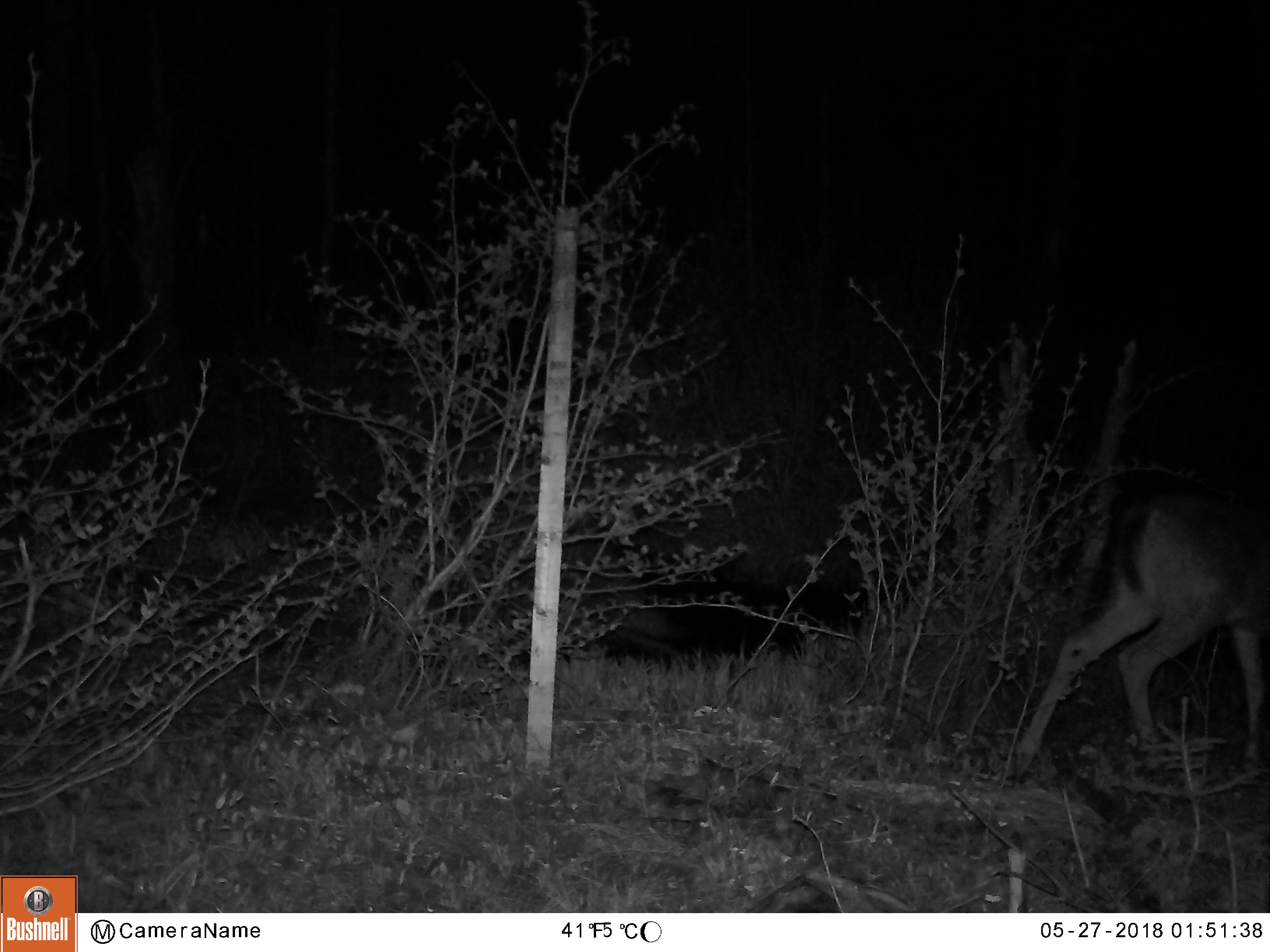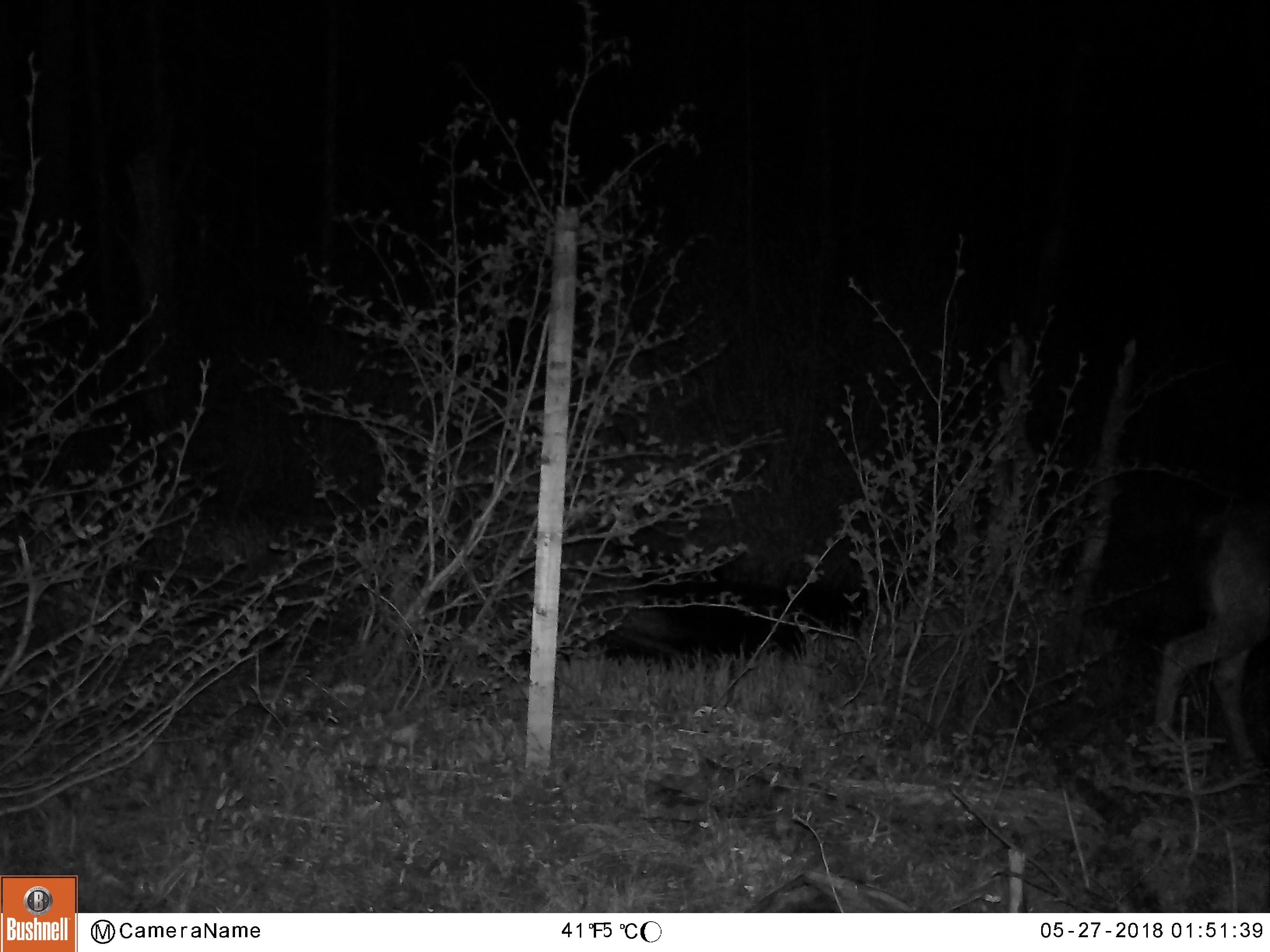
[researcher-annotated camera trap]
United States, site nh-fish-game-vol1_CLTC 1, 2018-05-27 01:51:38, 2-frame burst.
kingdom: Animalia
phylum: Chordata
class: Mammalia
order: Artiodactyla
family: Cervidae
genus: Odocoileus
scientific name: Odocoileus virginianus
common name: white-tailed deer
White-tailed deer (Odocoileus virginianus).